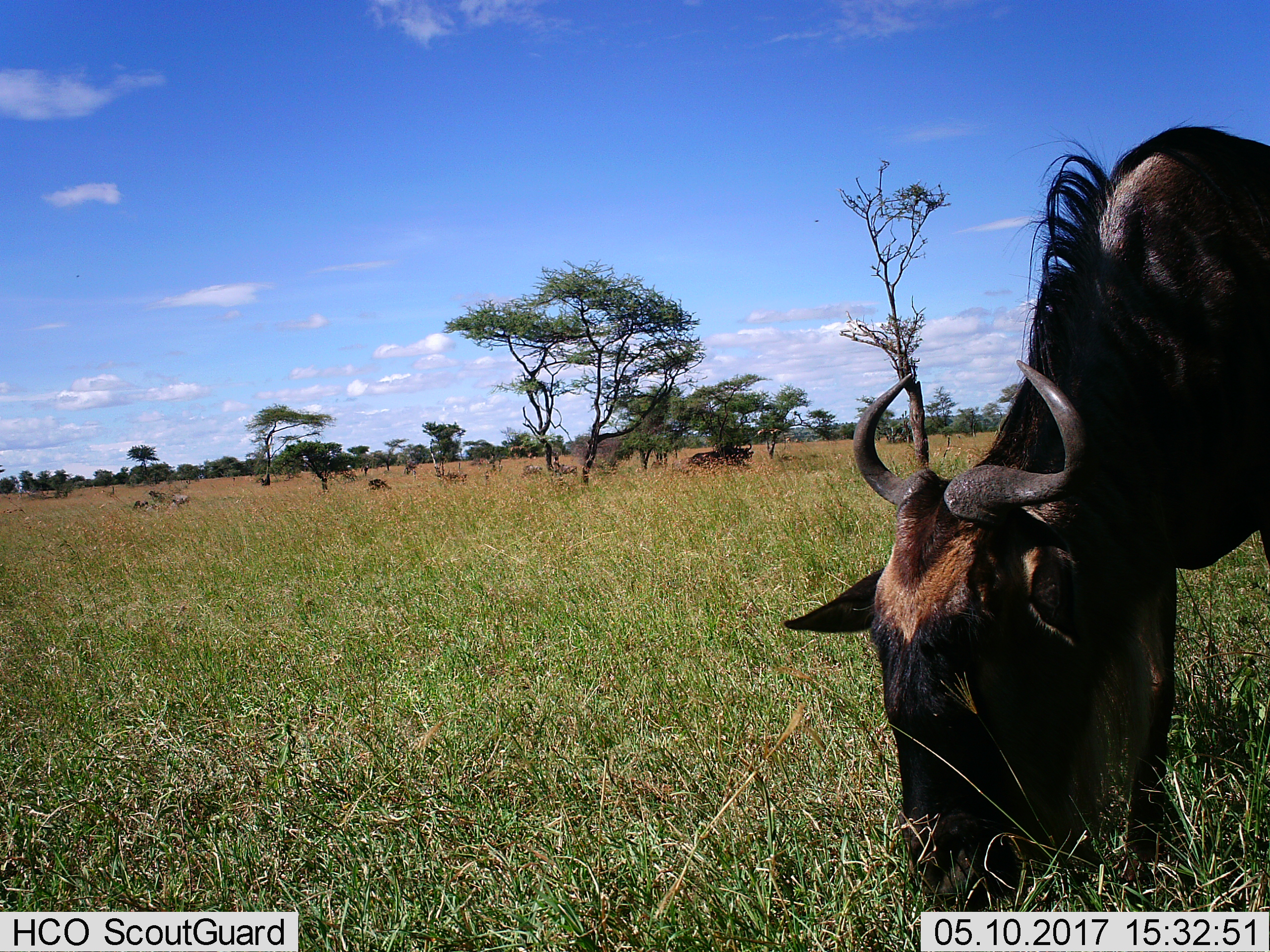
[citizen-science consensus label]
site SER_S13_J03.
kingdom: Animalia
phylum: Chordata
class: Mammalia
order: Artiodactyla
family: Bovidae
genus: Connochaetes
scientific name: Connochaetes taurinus taurinus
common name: blue wildebeest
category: wildebeestblue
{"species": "wildebeestblue (blue wildebeest) (Connochaetes taurinus taurinus)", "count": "4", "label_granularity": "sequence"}